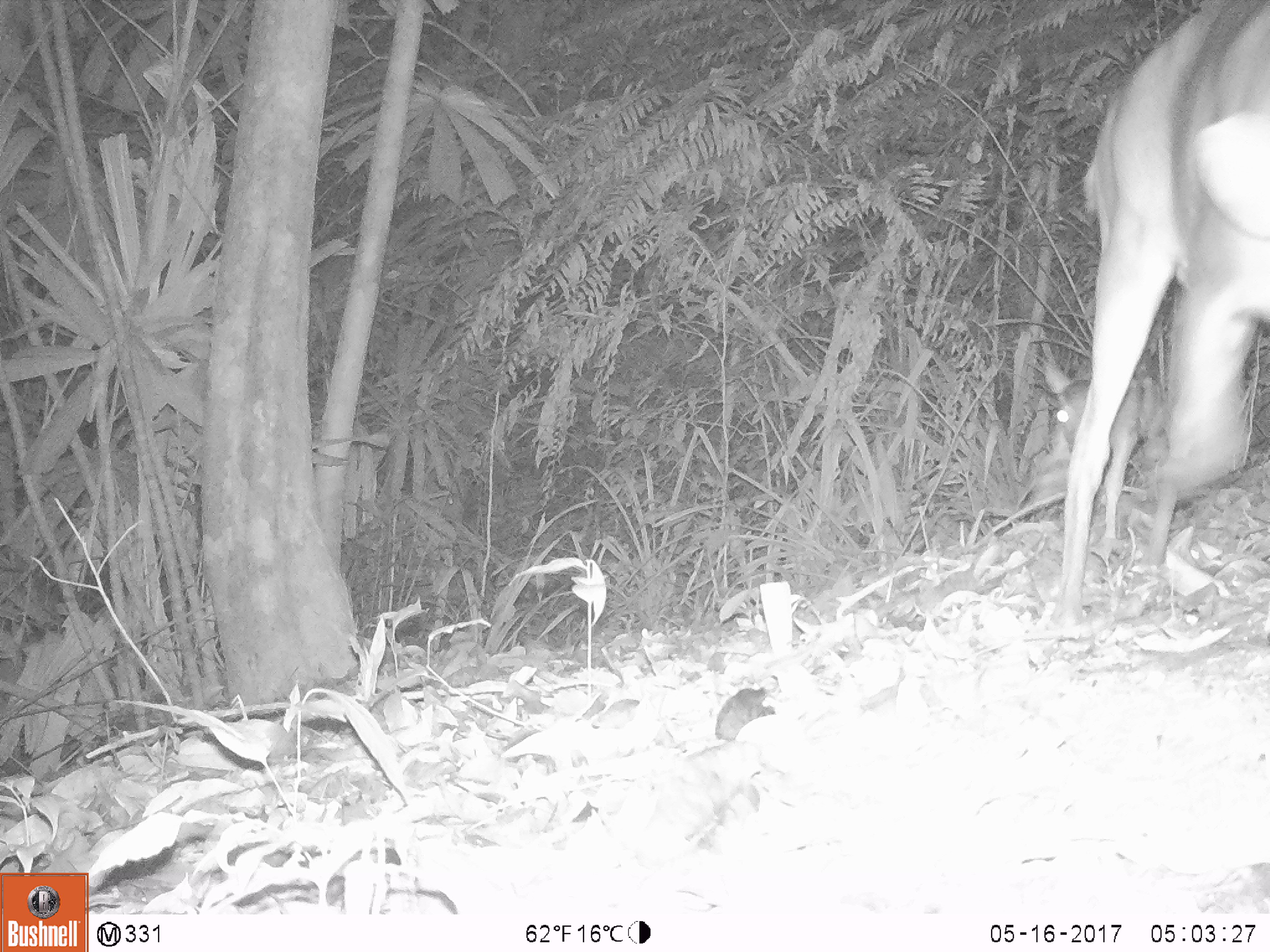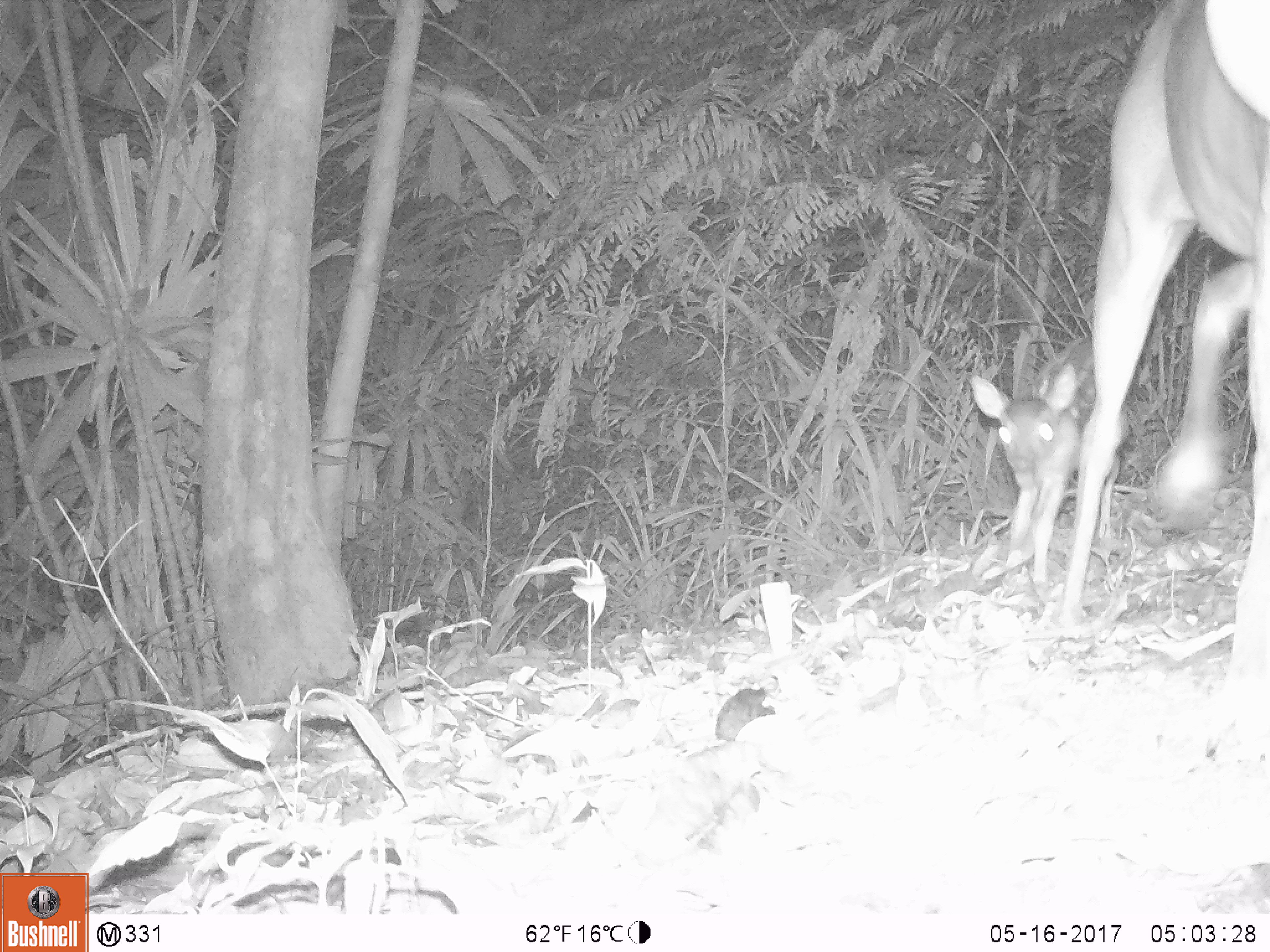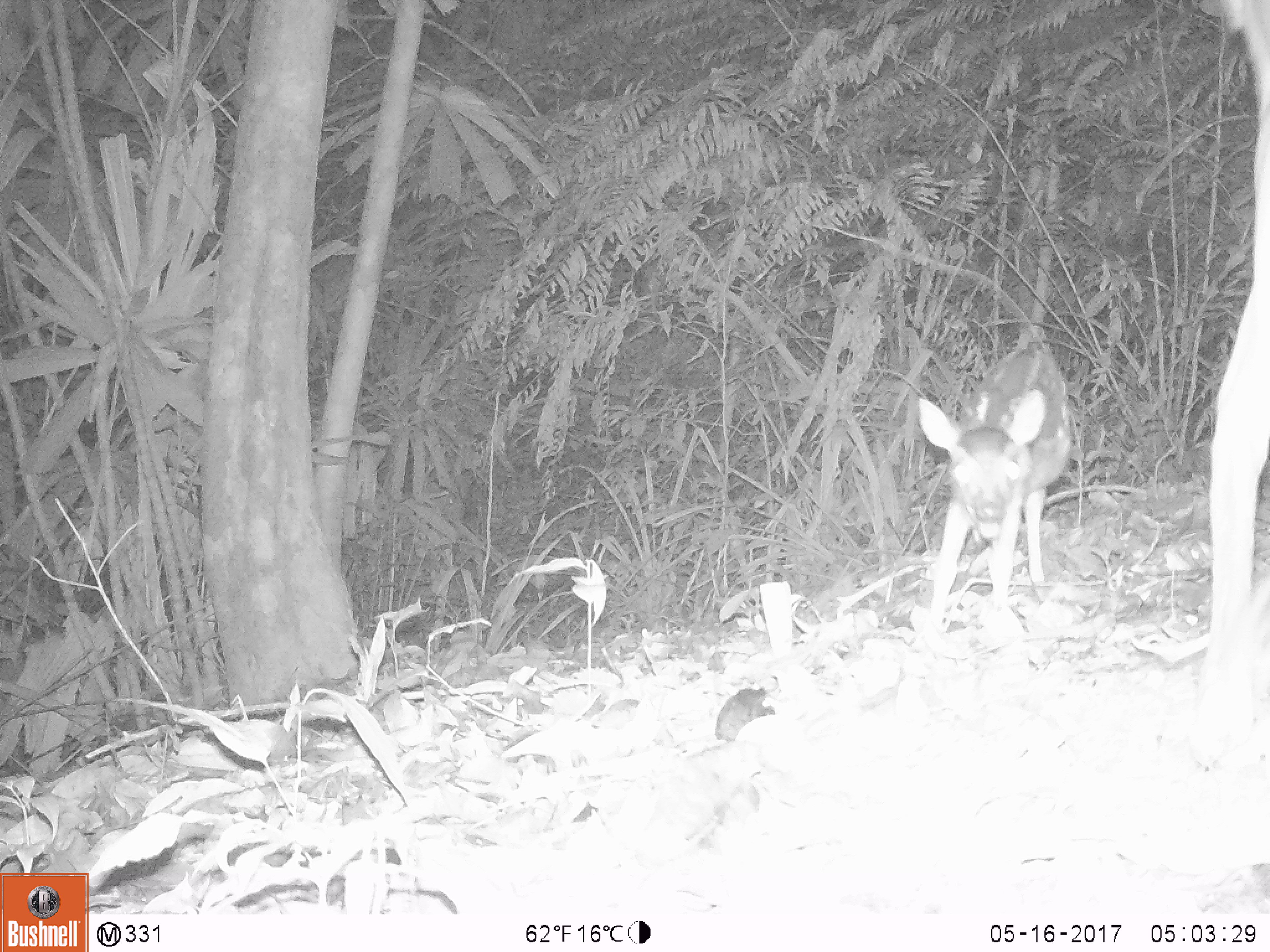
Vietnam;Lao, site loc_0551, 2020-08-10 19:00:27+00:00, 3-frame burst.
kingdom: Animalia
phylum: Chordata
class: Mammalia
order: Artiodactyla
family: Cervidae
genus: Muntiacus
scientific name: Muntiacus vuquangensis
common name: large-antlered muntjac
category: large antlered muntjac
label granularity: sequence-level